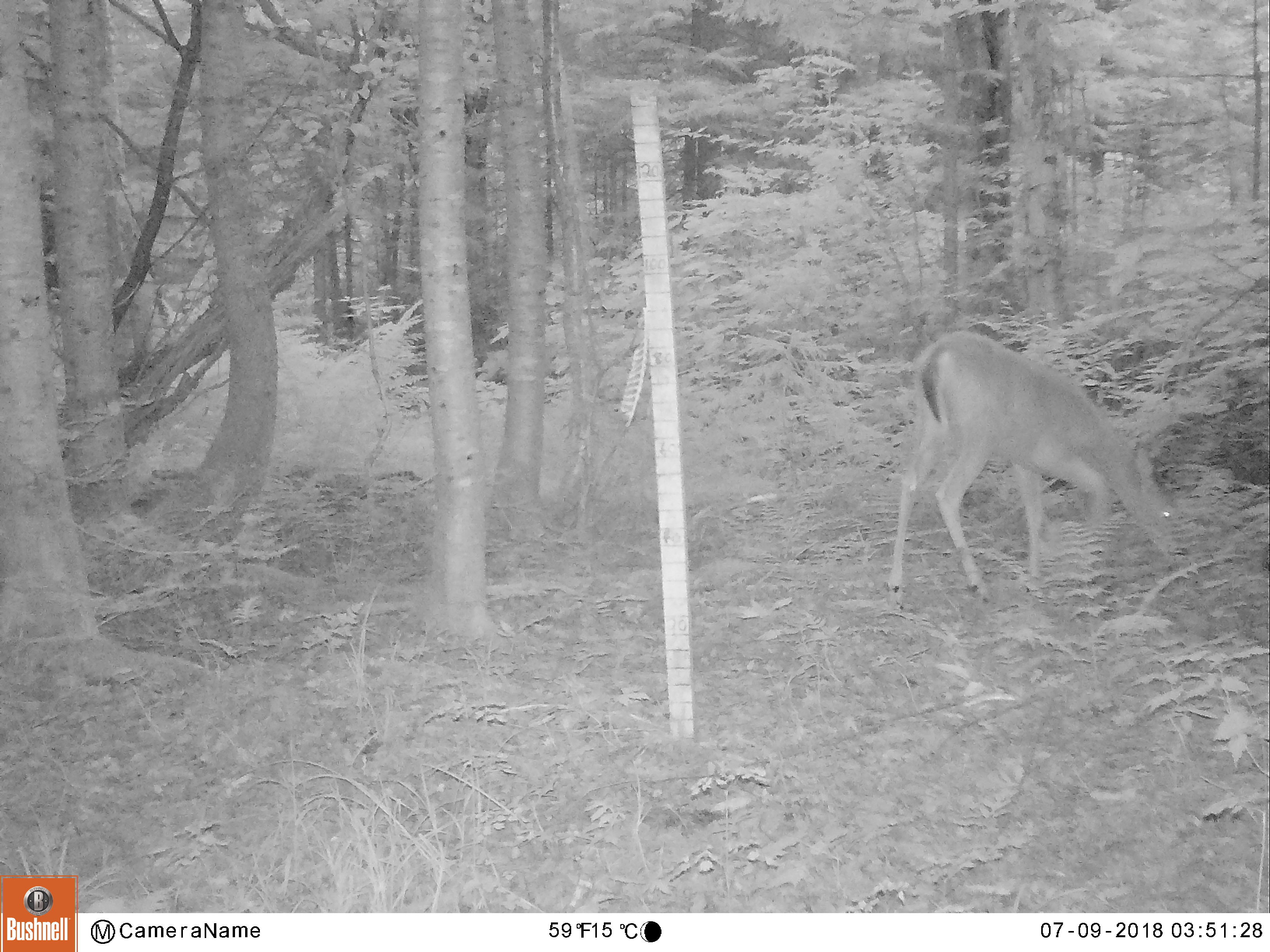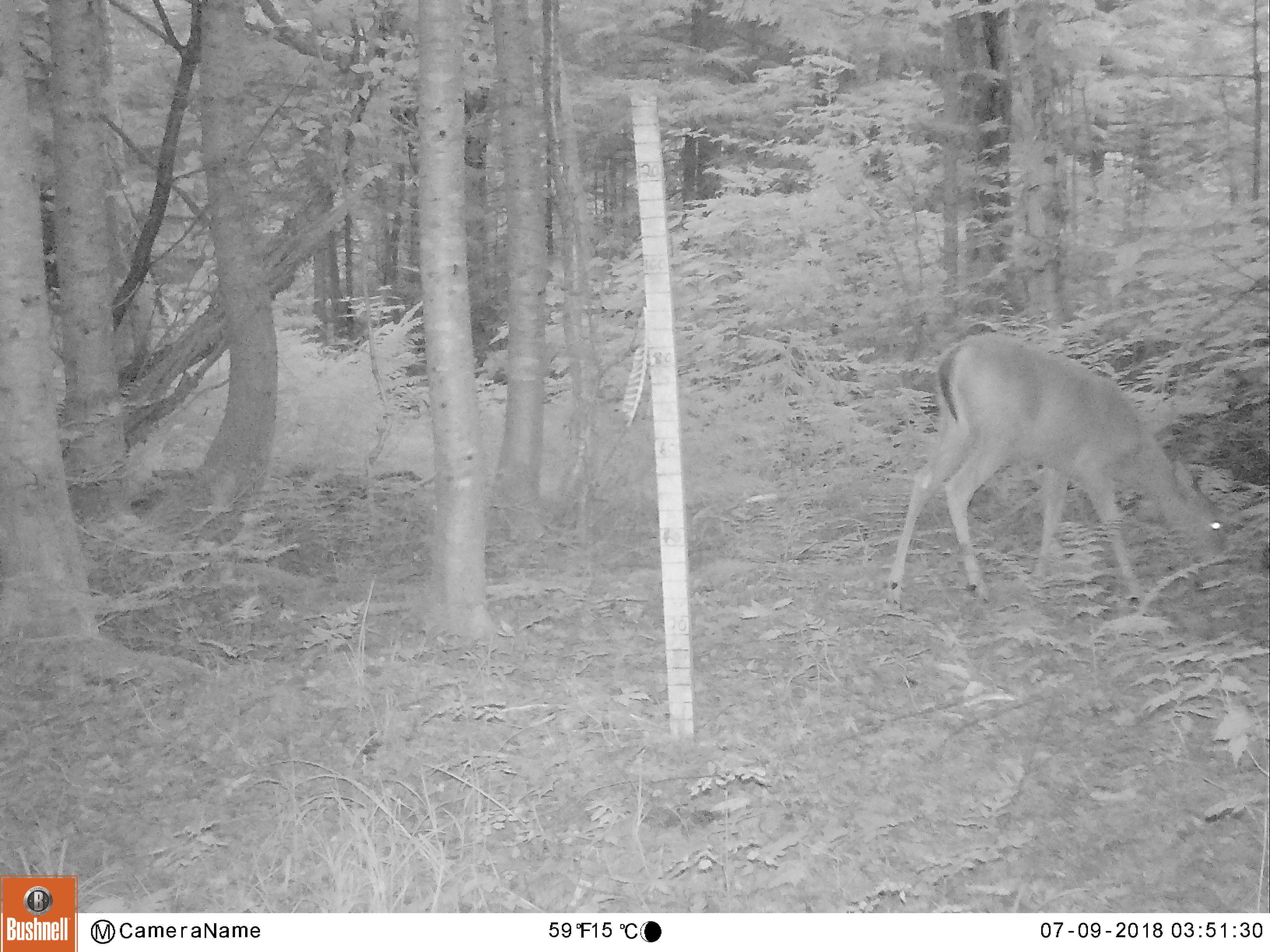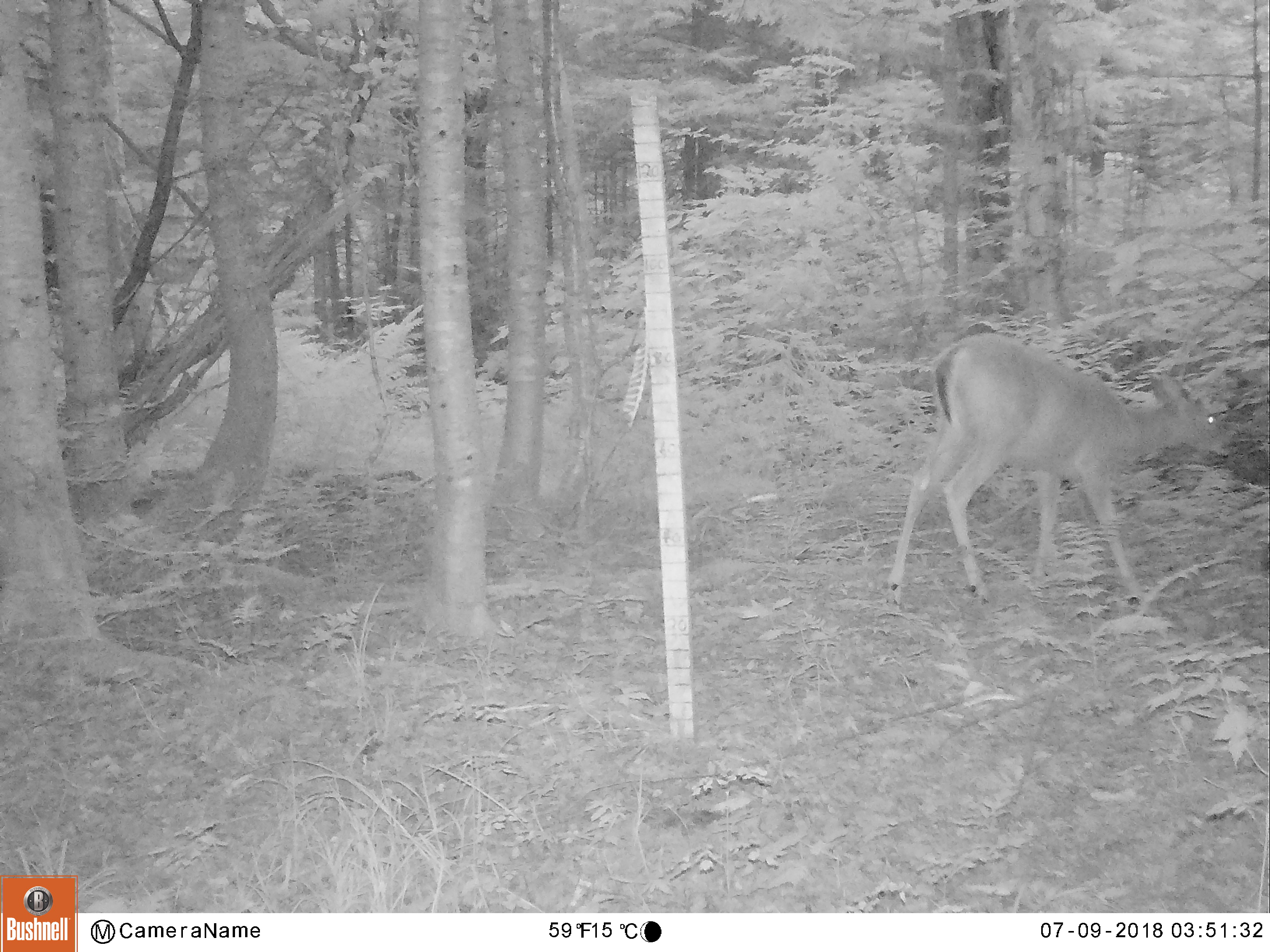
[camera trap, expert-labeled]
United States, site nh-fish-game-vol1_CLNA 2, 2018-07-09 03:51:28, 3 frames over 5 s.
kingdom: Animalia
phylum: Chordata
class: Mammalia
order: Artiodactyla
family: Cervidae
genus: Odocoileus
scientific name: Odocoileus virginianus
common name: white-tailed deer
White-tailed deer (Odocoileus virginianus).